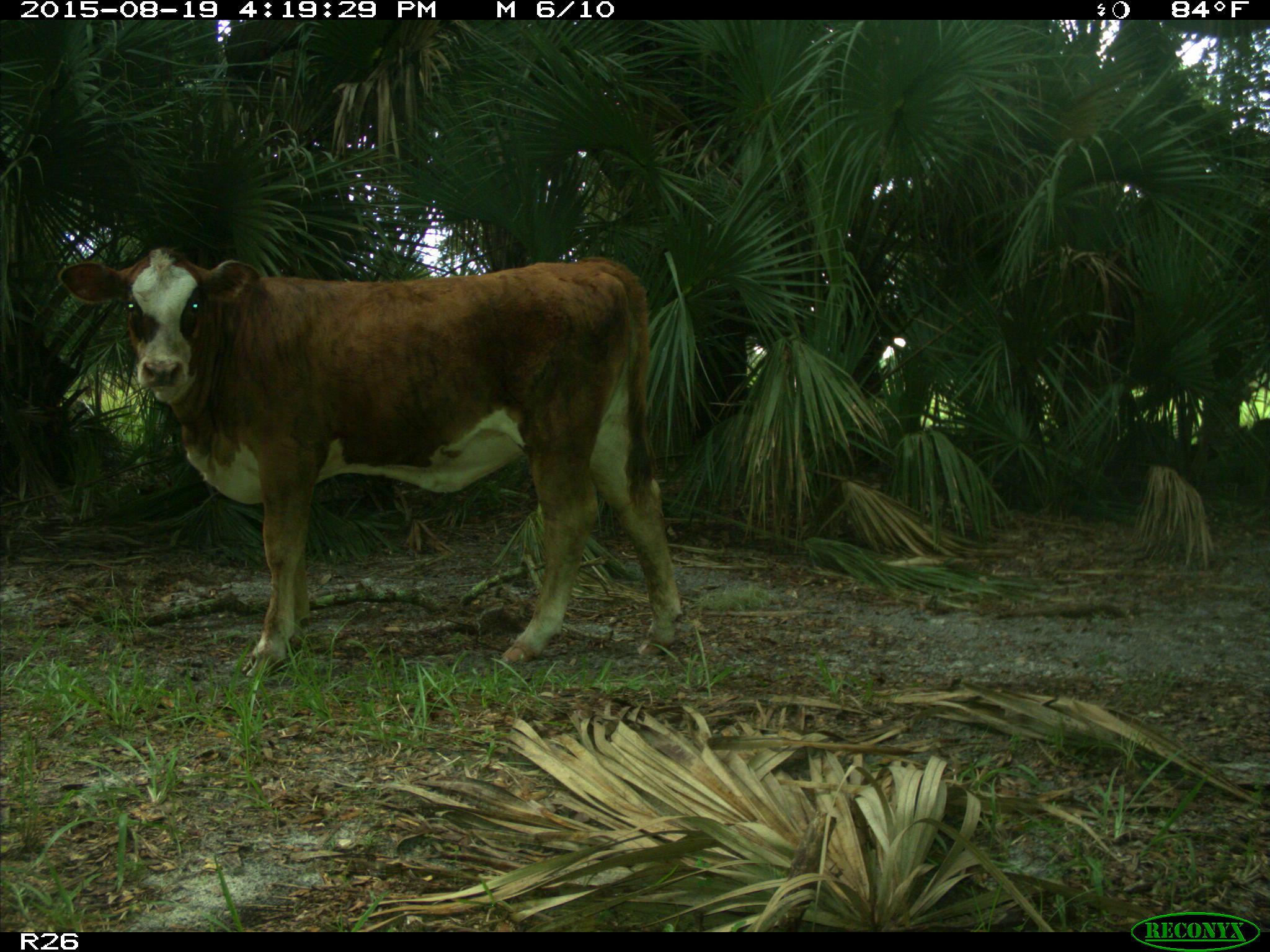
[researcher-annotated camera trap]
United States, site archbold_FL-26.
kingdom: Animalia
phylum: Chordata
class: Mammalia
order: Artiodactyla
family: Bovidae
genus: Bos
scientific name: Bos taurus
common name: domestic cow